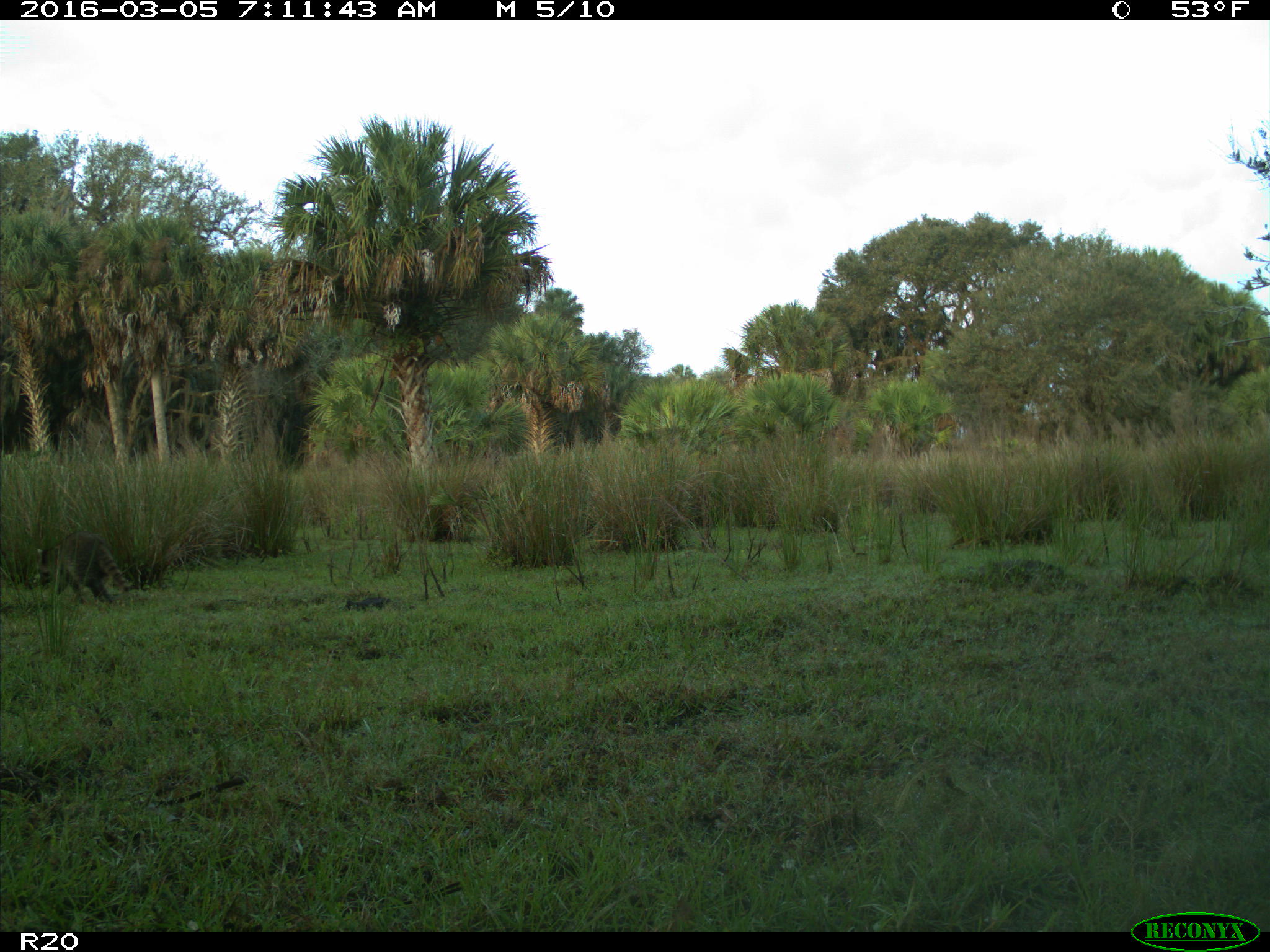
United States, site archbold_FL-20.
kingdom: Animalia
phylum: Chordata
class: Mammalia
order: Carnivora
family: Procyonidae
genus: Procyon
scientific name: Procyon lotor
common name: common raccoon